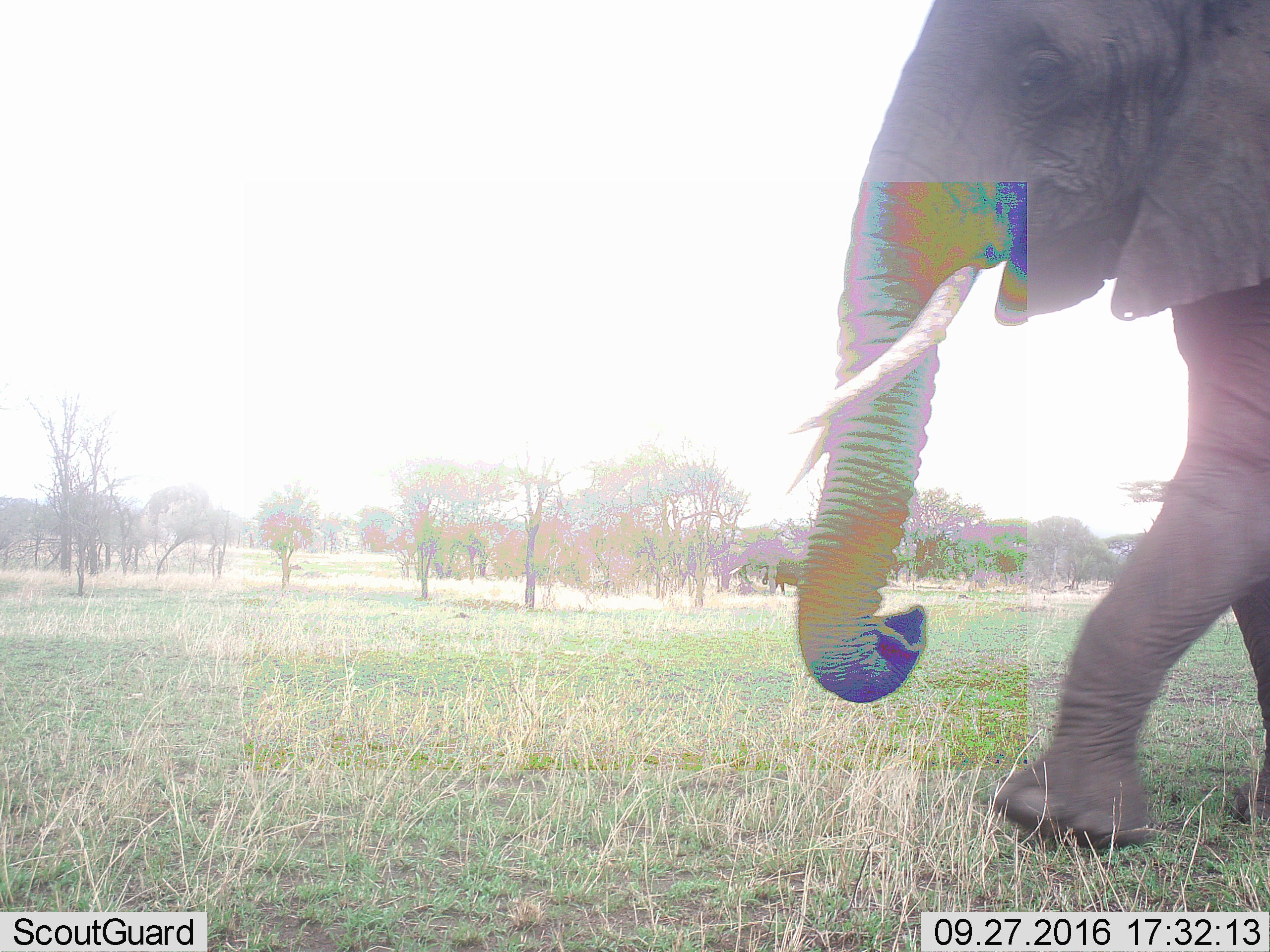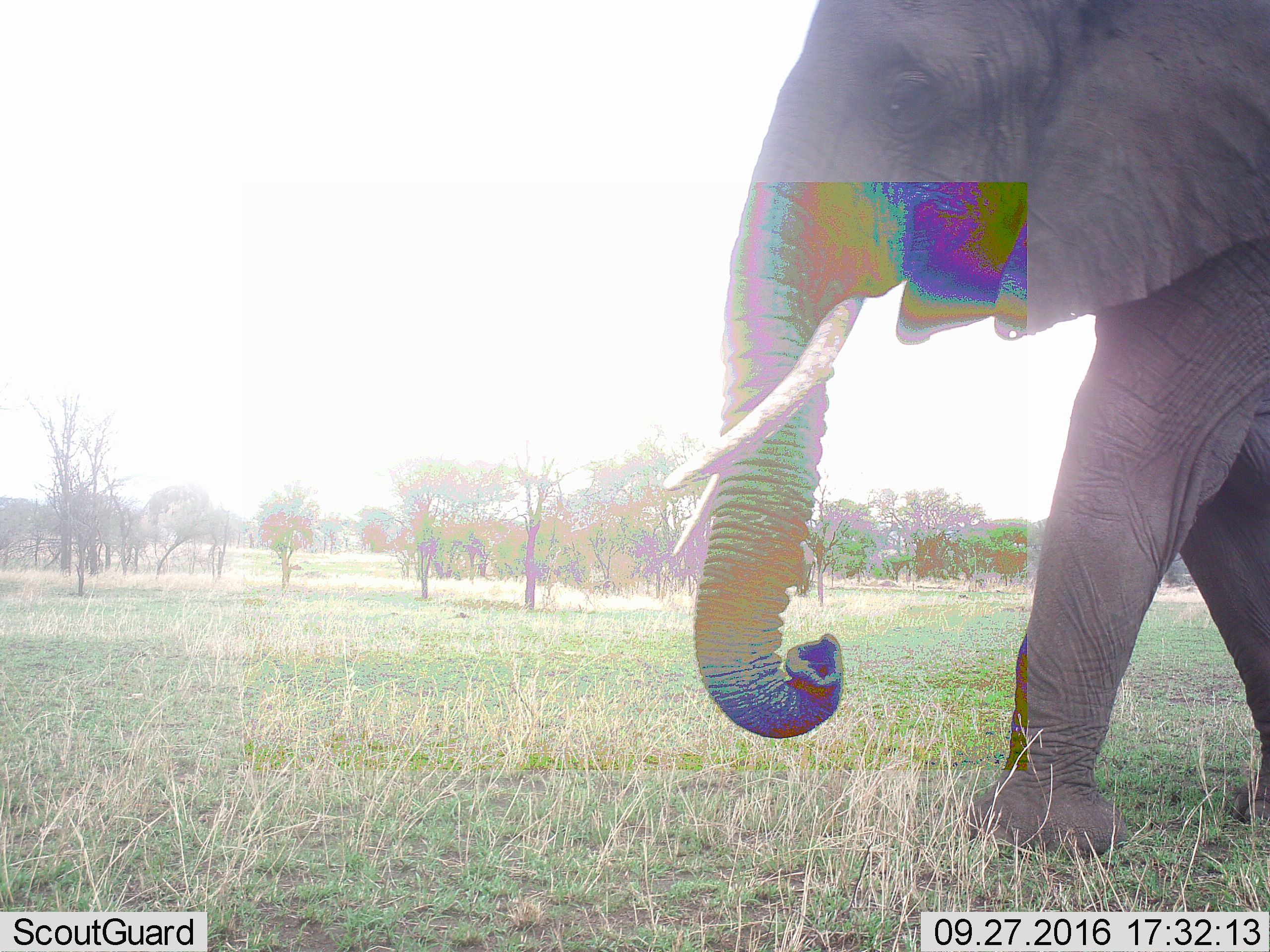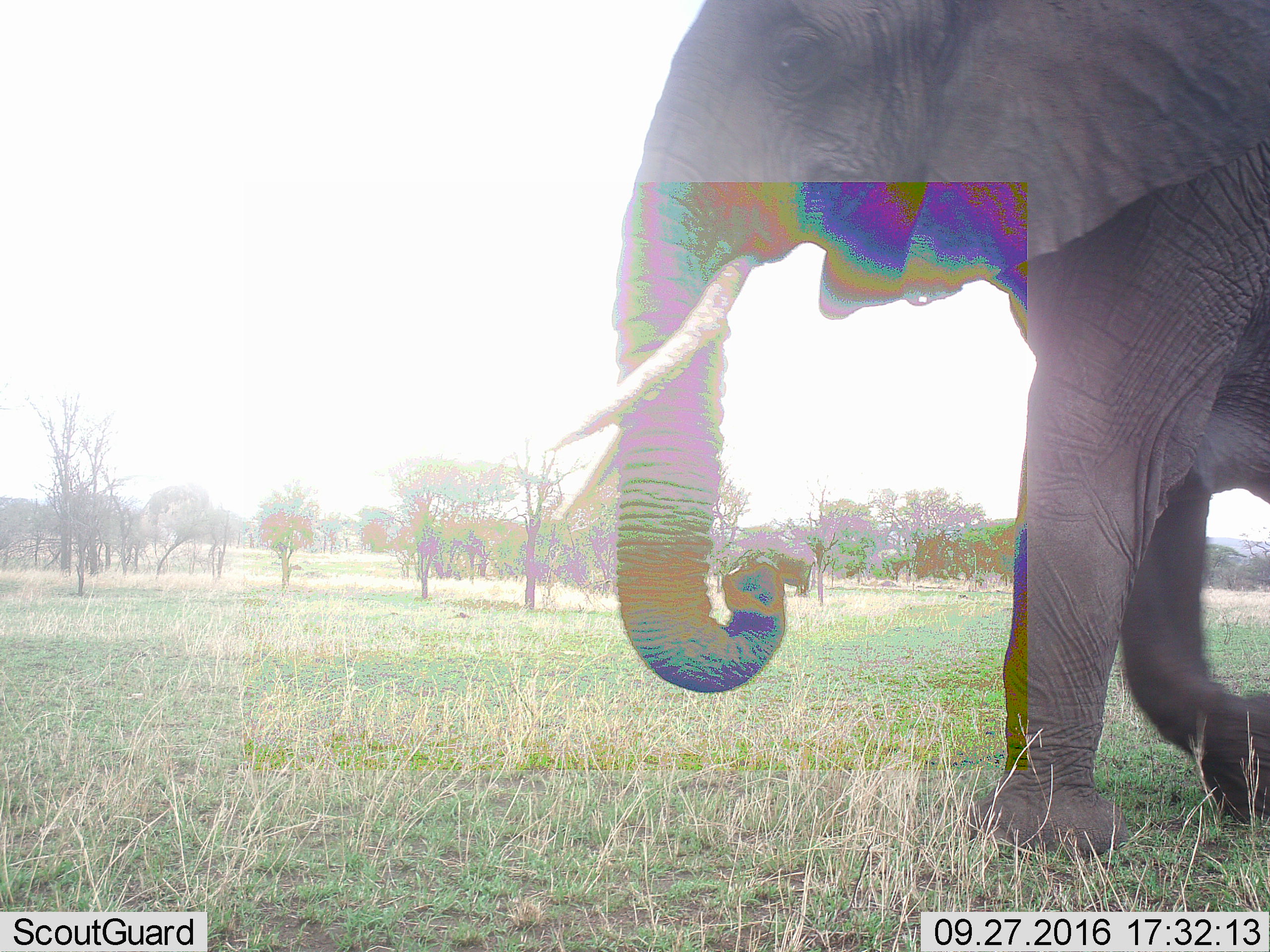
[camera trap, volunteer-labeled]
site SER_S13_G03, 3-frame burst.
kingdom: Animalia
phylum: Chordata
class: Mammalia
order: Proboscidea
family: Elephantidae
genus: Loxodonta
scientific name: Loxodonta africana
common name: african bush elephant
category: elephant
Elephant (african bush elephant) (Loxodonta africana), count 1. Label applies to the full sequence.